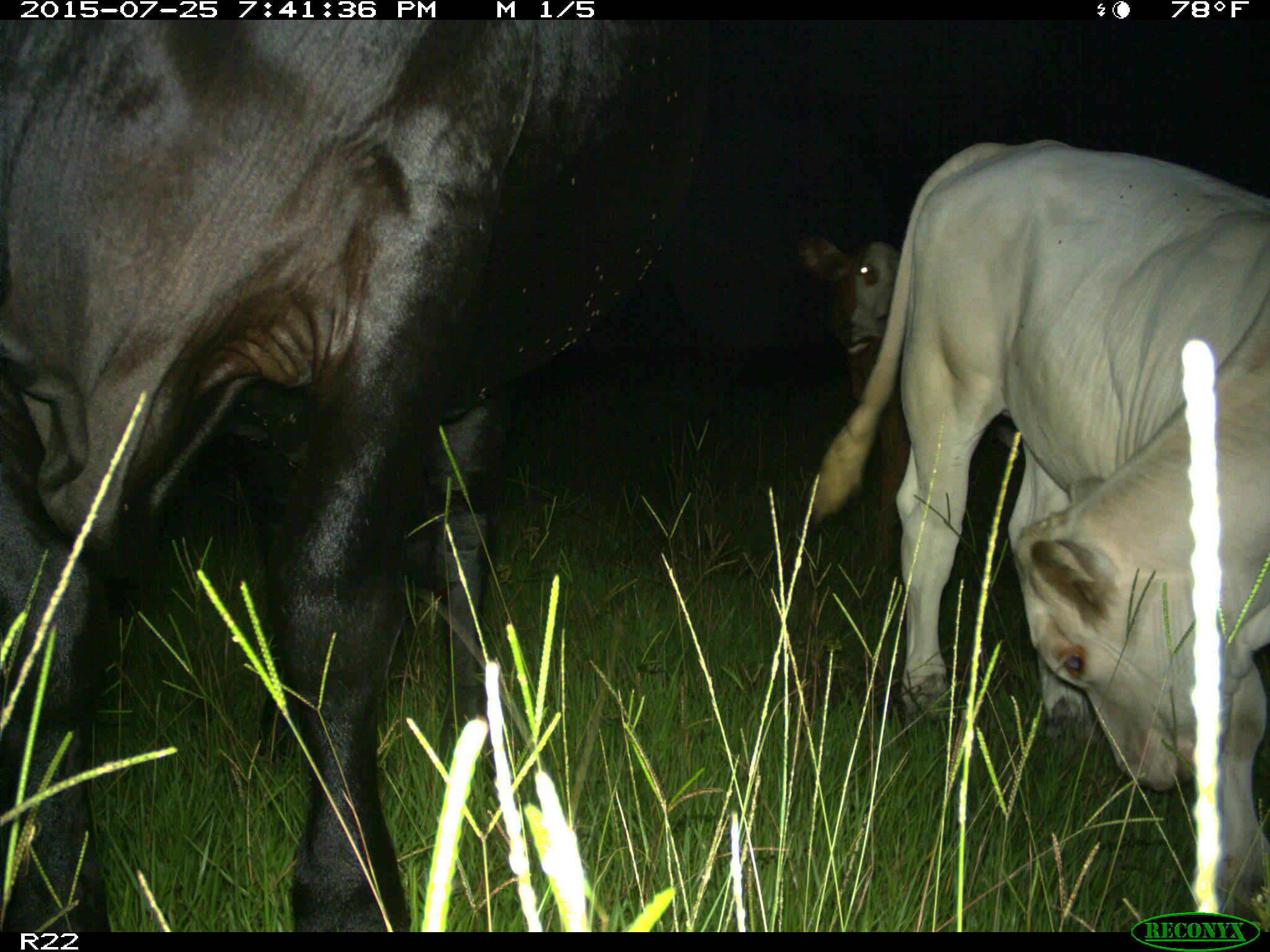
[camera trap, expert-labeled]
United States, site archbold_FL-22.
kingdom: Animalia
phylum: Chordata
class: Mammalia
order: Artiodactyla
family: Bovidae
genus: Bos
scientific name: Bos taurus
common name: domestic cow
Bos taurus (domestic cow).